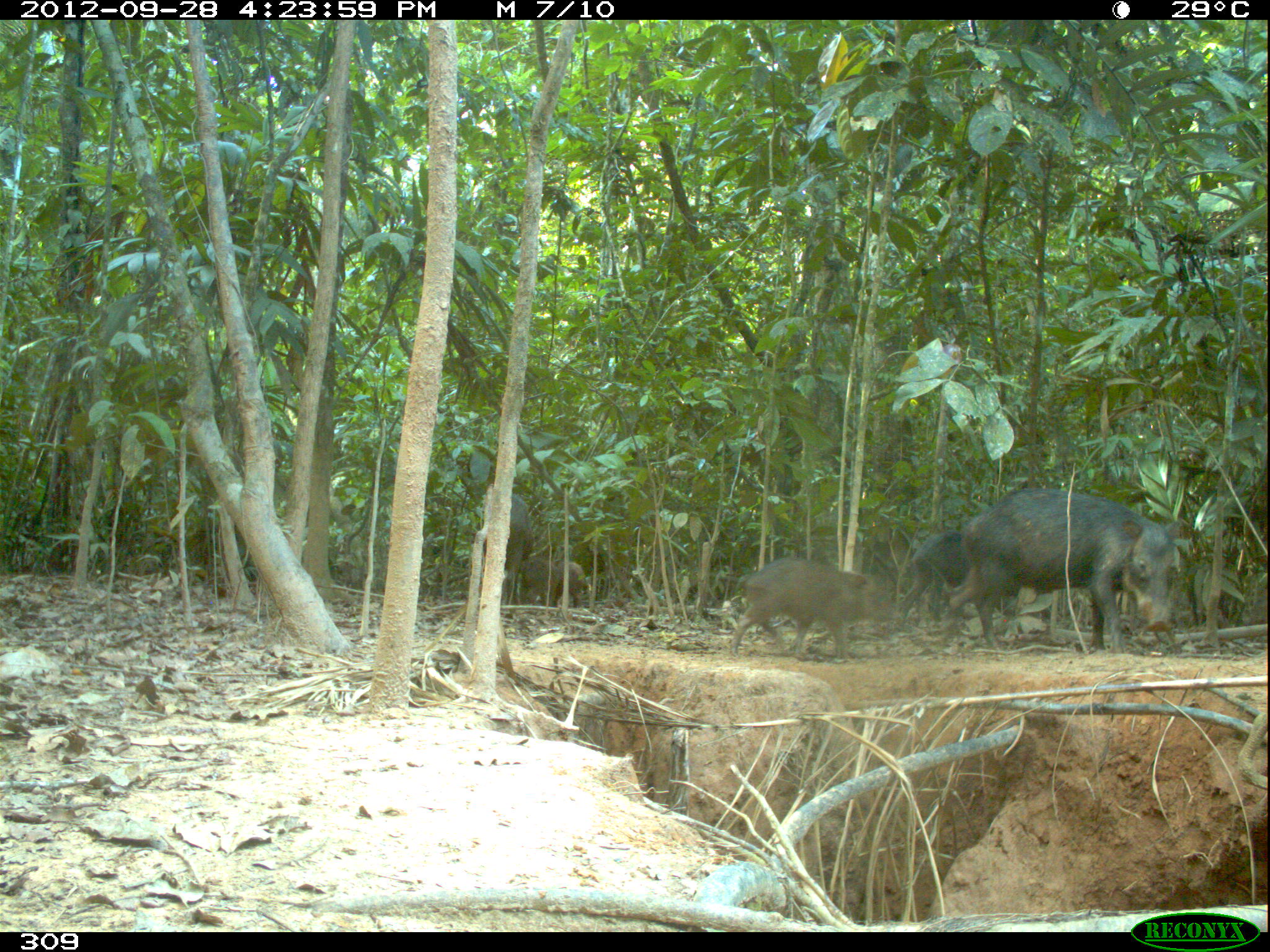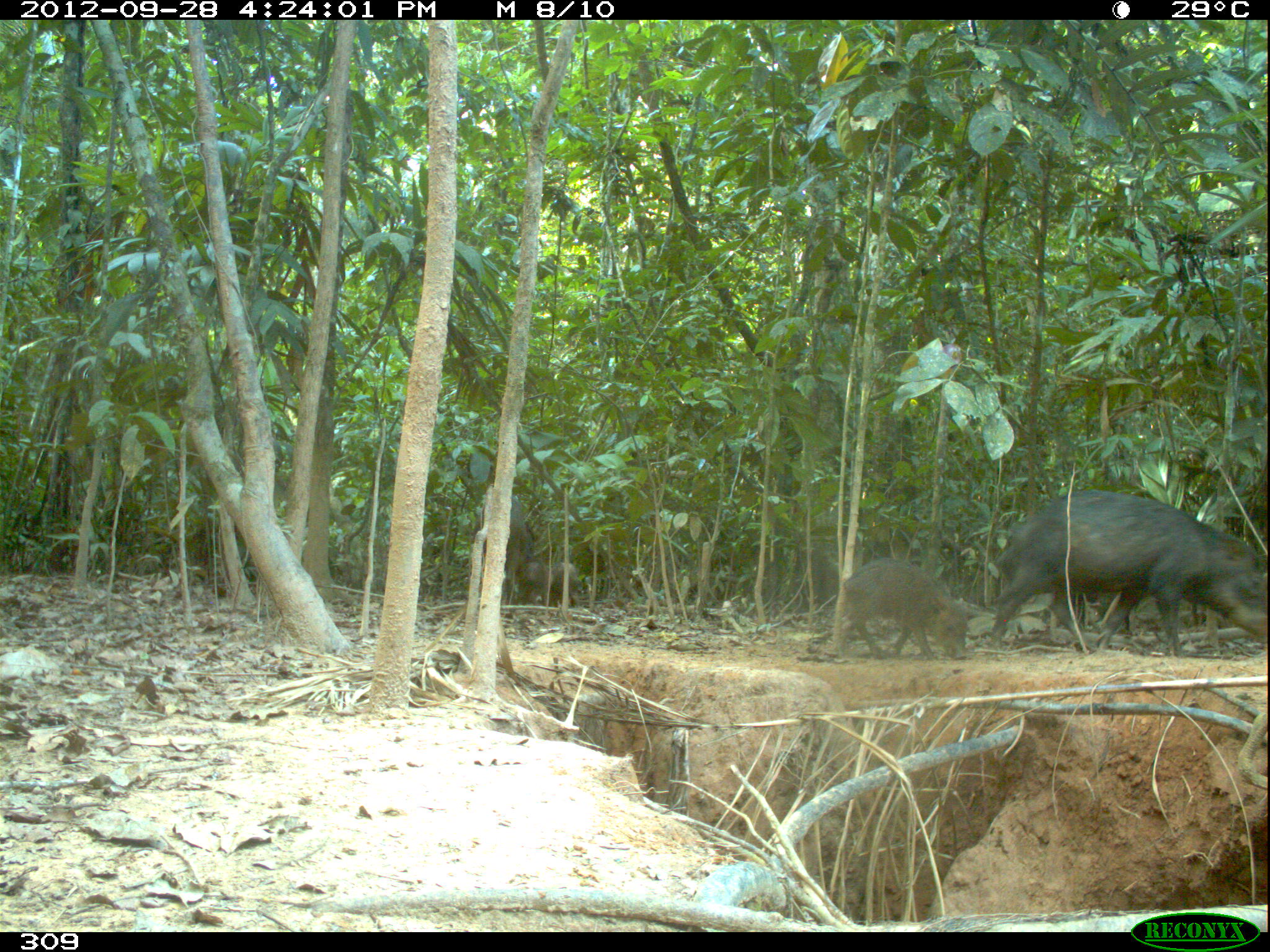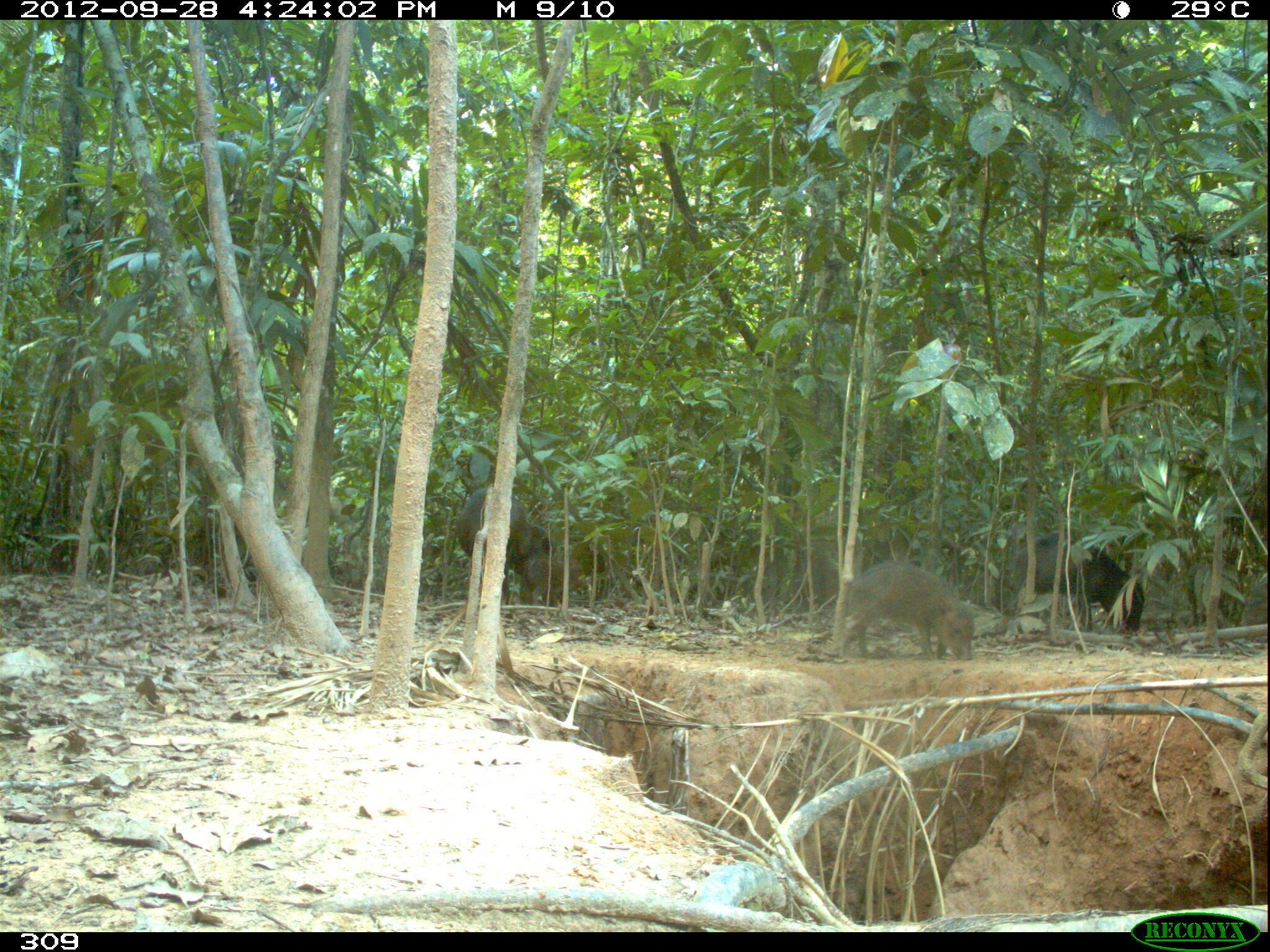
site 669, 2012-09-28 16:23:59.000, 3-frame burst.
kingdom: Animalia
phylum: Chordata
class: Mammalia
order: Artiodactyla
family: Tayassuidae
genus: Tayassu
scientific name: Tayassu pecari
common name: white-lipped peccary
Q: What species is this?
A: Tayassu pecari (white-lipped peccary).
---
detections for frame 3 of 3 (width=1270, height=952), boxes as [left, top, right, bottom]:
tayassu pecari: [836, 561, 974, 660]; [1012, 531, 1144, 631]; [456, 487, 548, 605]; [523, 556, 588, 607]